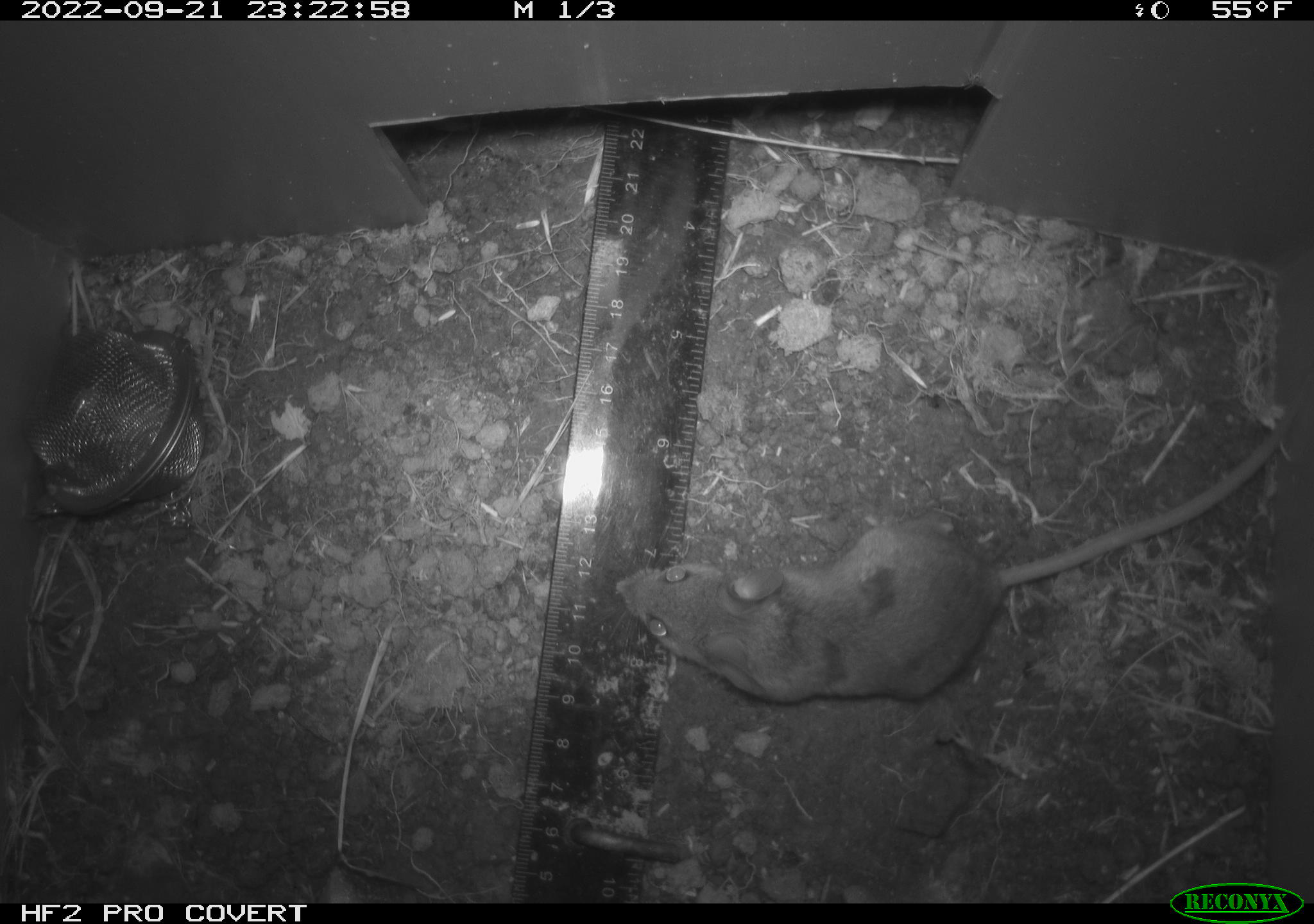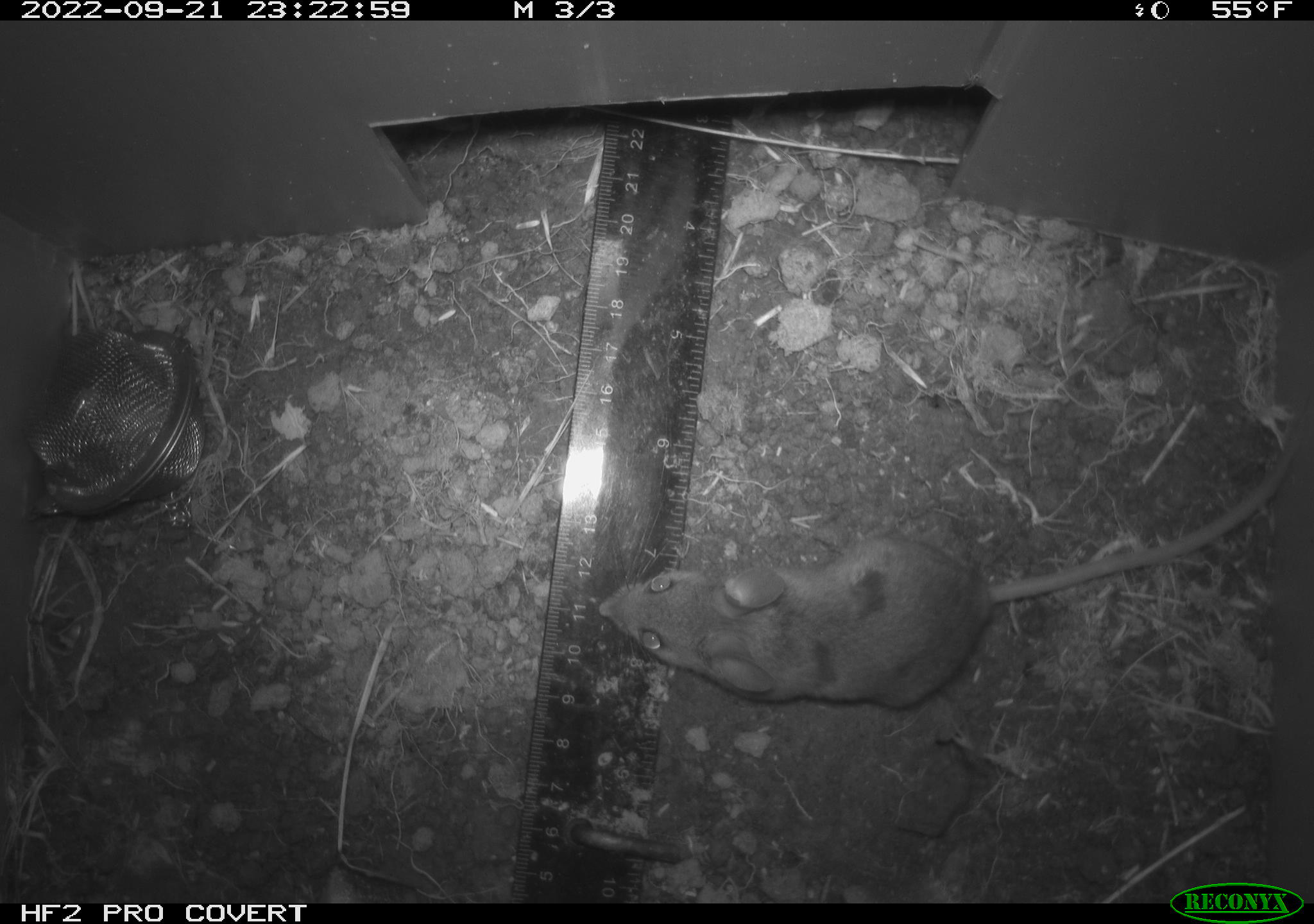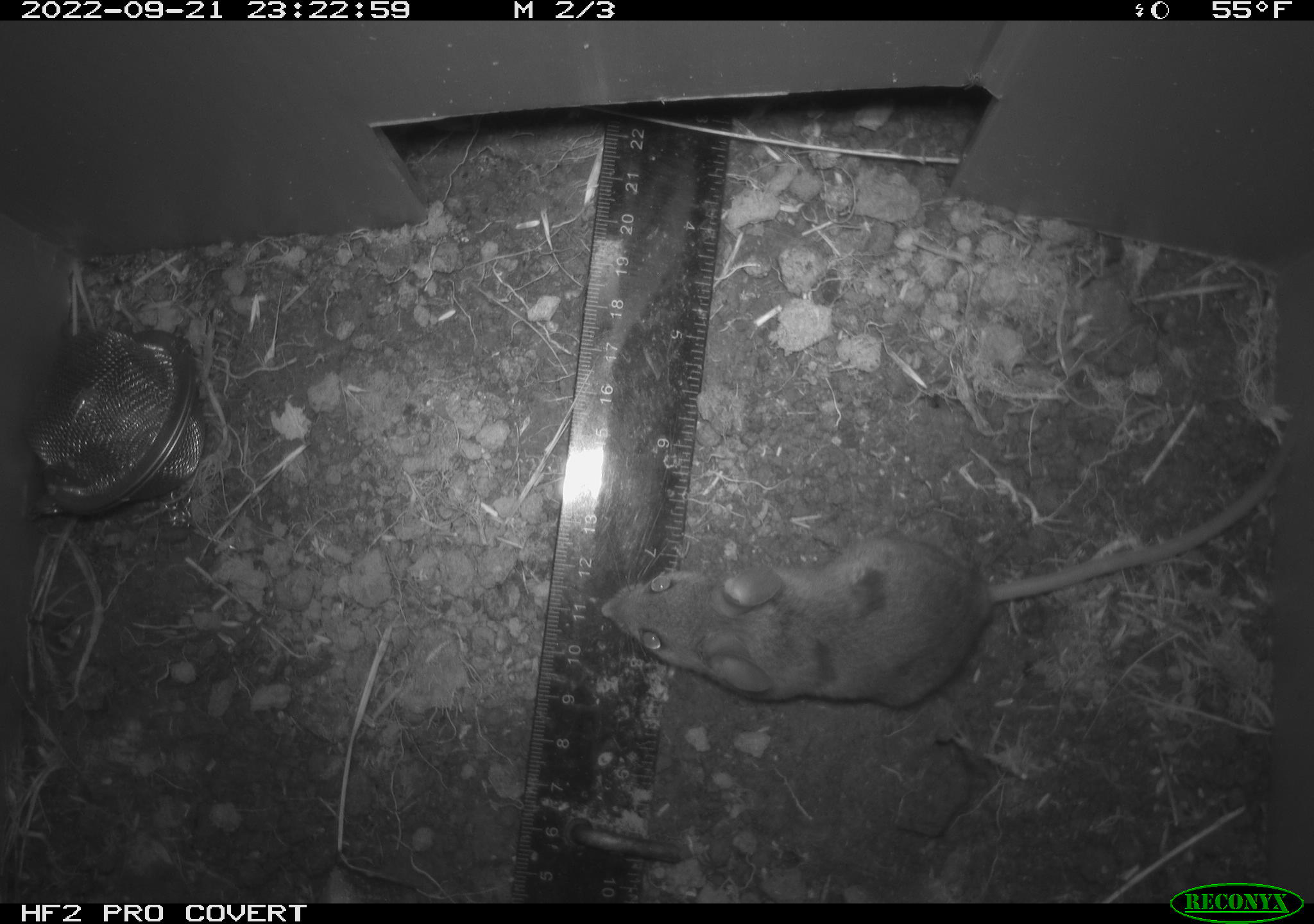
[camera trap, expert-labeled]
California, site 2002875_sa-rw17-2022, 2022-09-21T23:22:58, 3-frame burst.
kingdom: Animalia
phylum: Chordata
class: Mammalia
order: Rodentia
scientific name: Rodentia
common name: mouse species